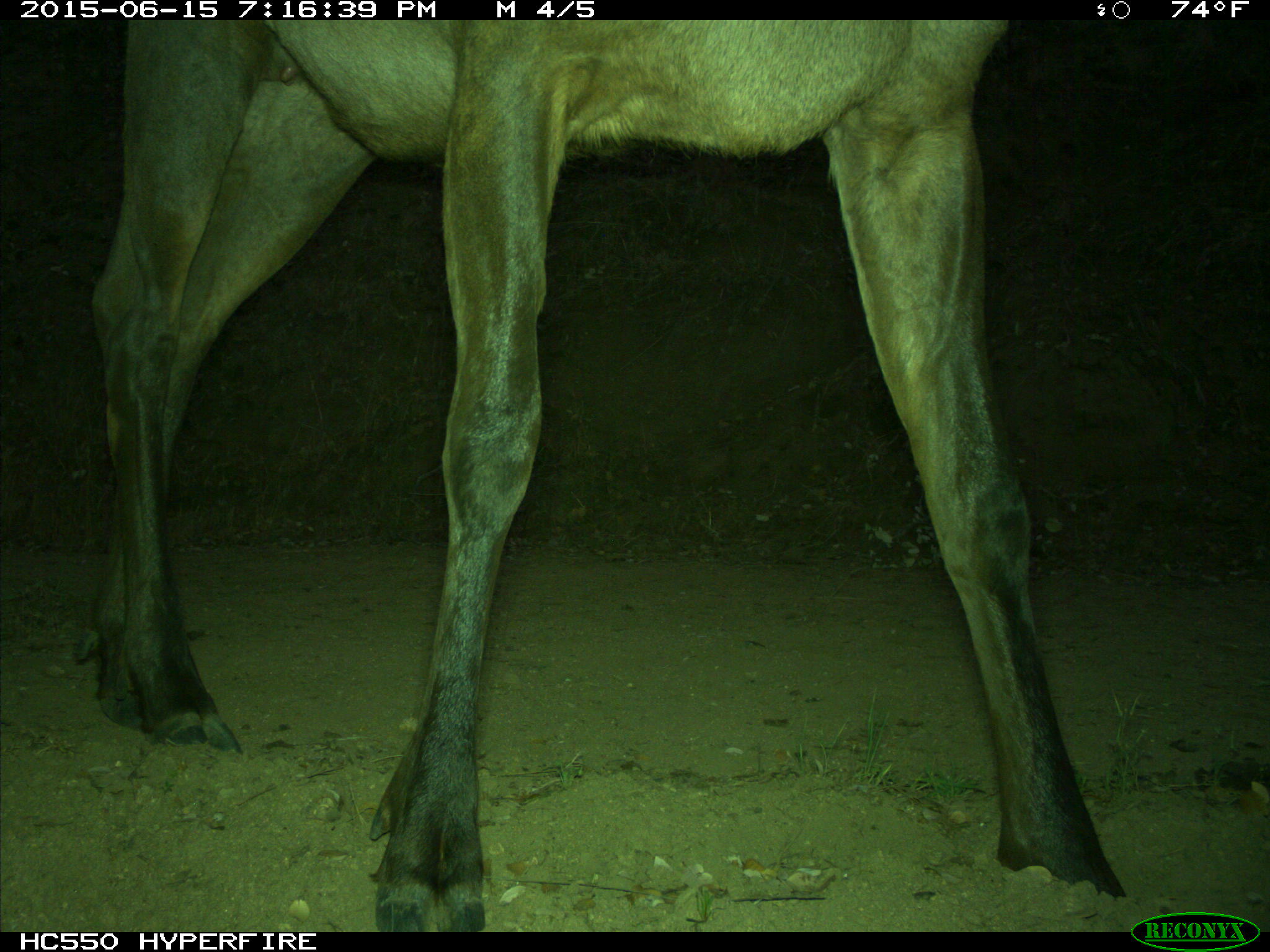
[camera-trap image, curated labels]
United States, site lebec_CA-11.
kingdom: Animalia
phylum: Chordata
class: Mammalia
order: Artiodactyla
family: Cervidae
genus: Cervus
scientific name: Cervus canadensis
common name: elk